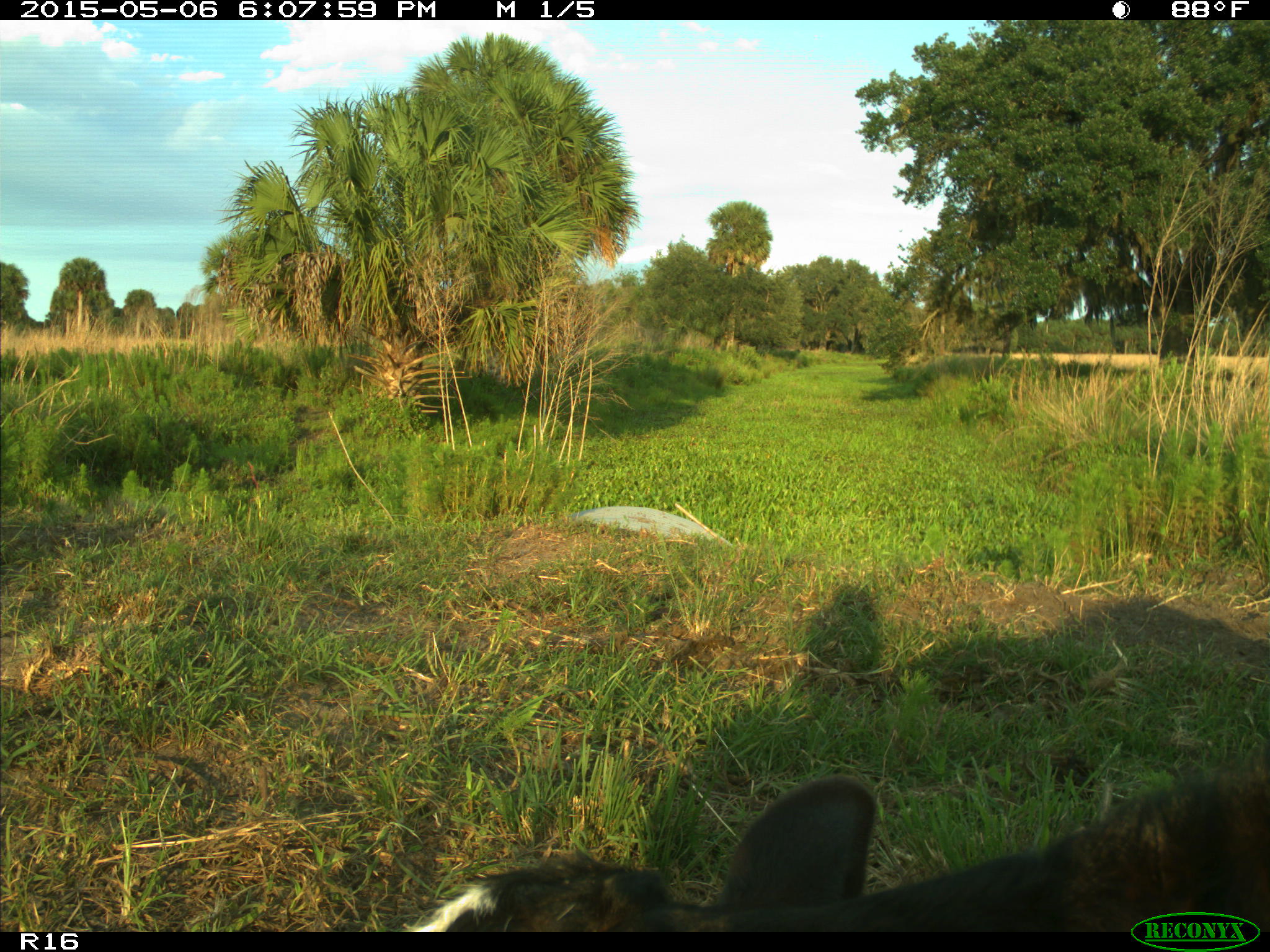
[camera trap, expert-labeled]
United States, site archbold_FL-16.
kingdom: Animalia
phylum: Chordata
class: Mammalia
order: Artiodactyla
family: Bovidae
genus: Bos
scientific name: Bos taurus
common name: domestic cow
Bos taurus (domestic cow).